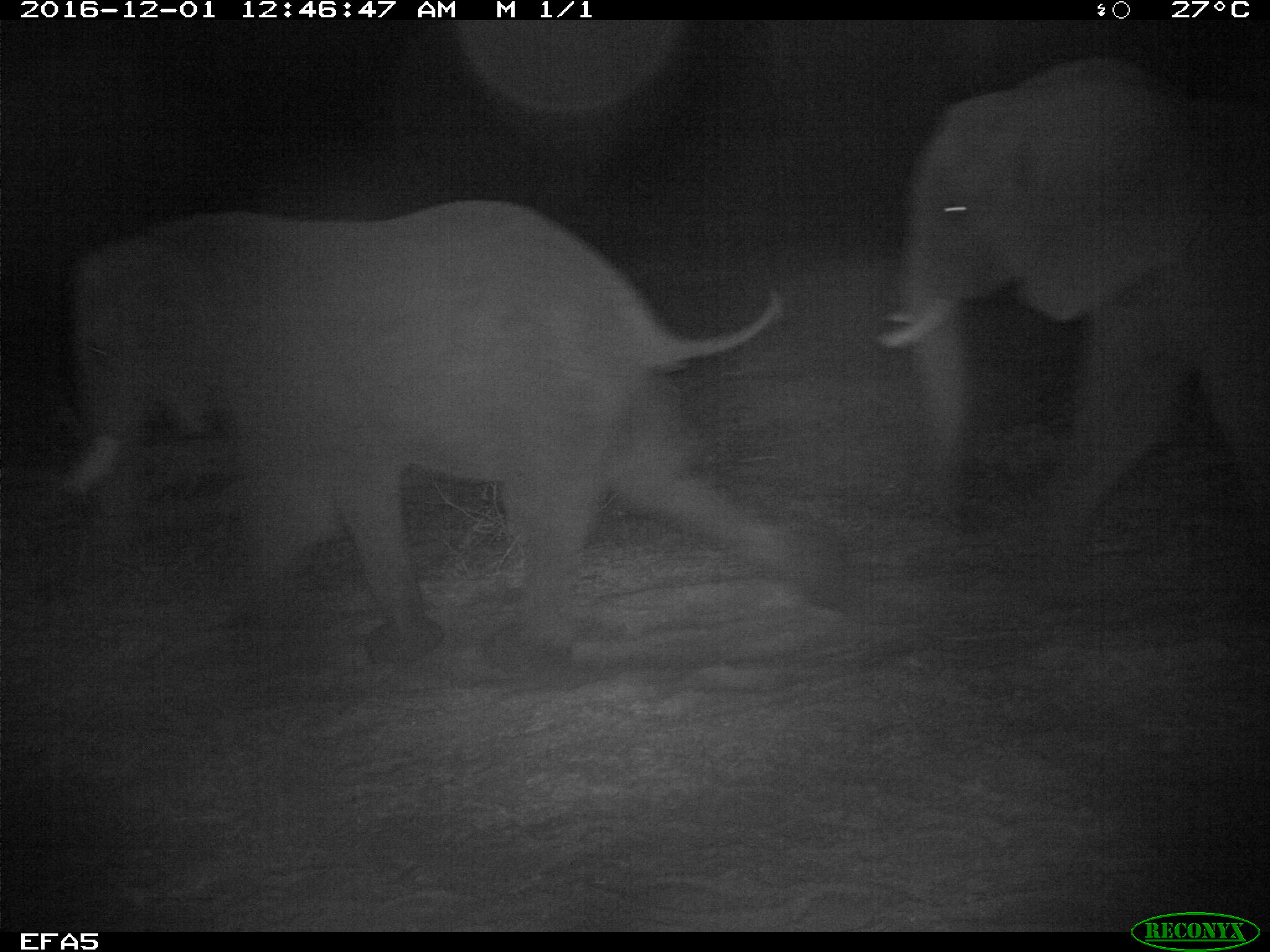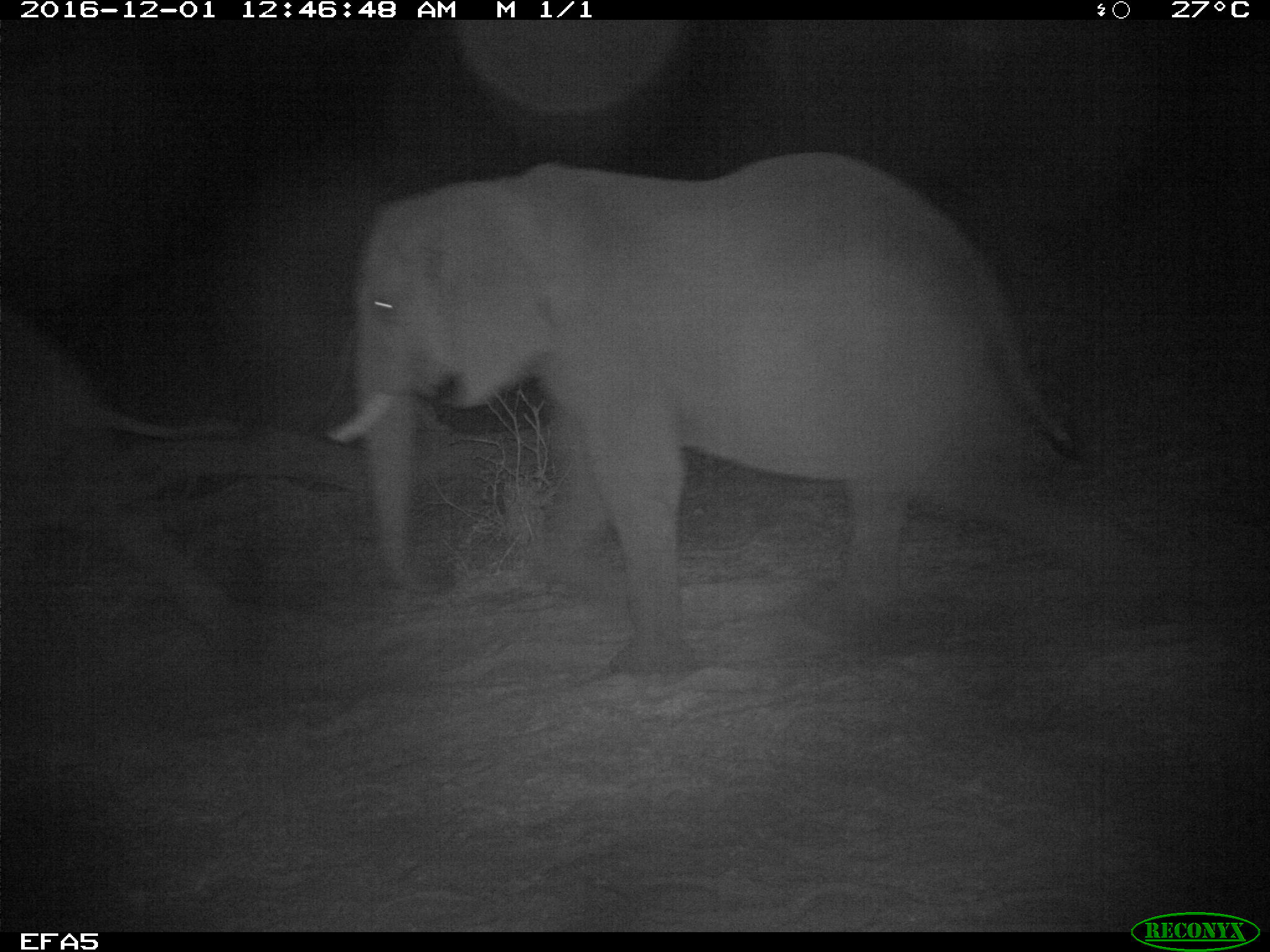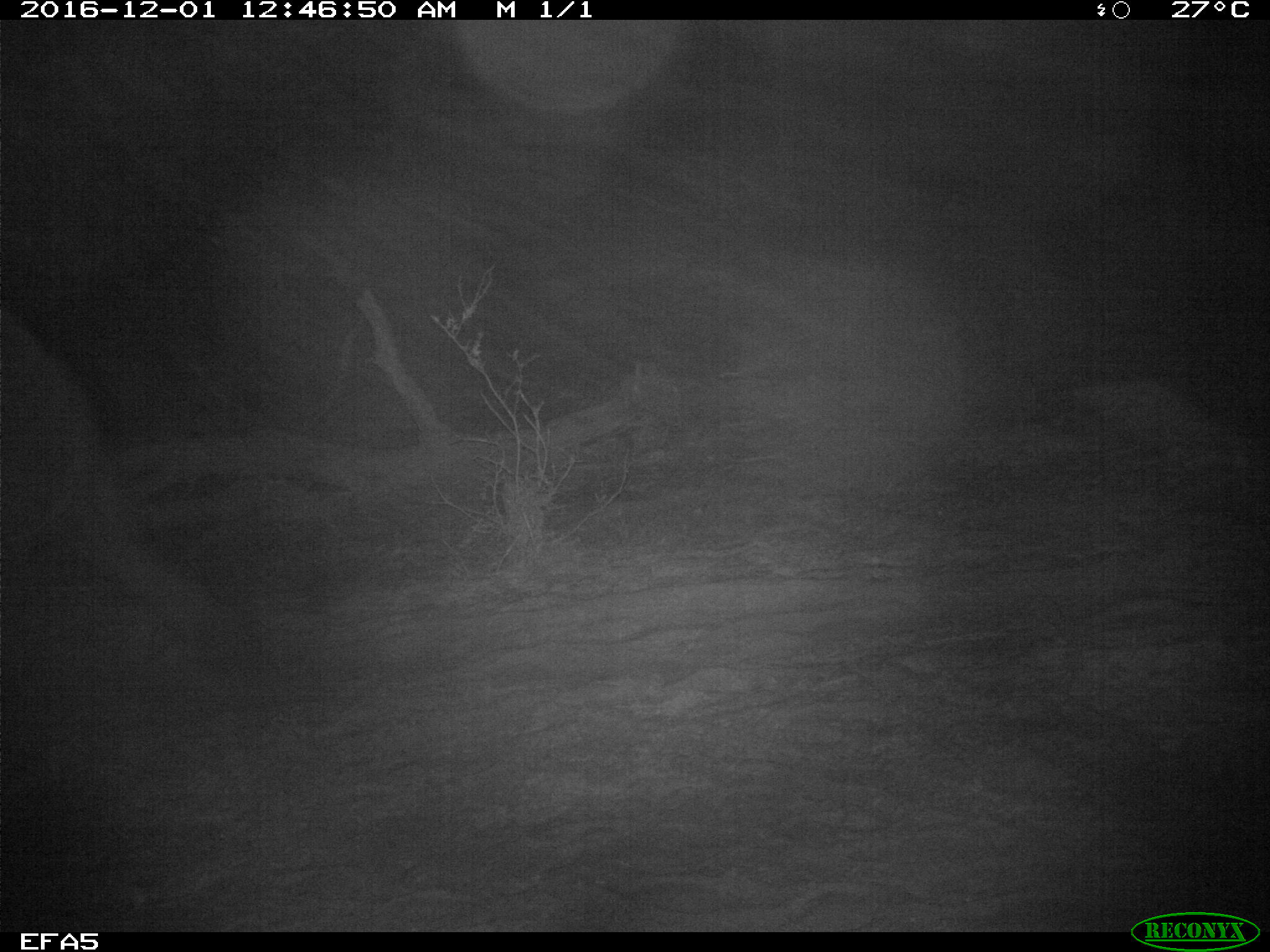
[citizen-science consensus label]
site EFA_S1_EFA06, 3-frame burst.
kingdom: Animalia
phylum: Chordata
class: Mammalia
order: Proboscidea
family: Elephantidae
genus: Loxodonta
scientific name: Loxodonta africana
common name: african bush elephant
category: elephant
Elephant (african bush elephant) (Loxodonta africana), count 2. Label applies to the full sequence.